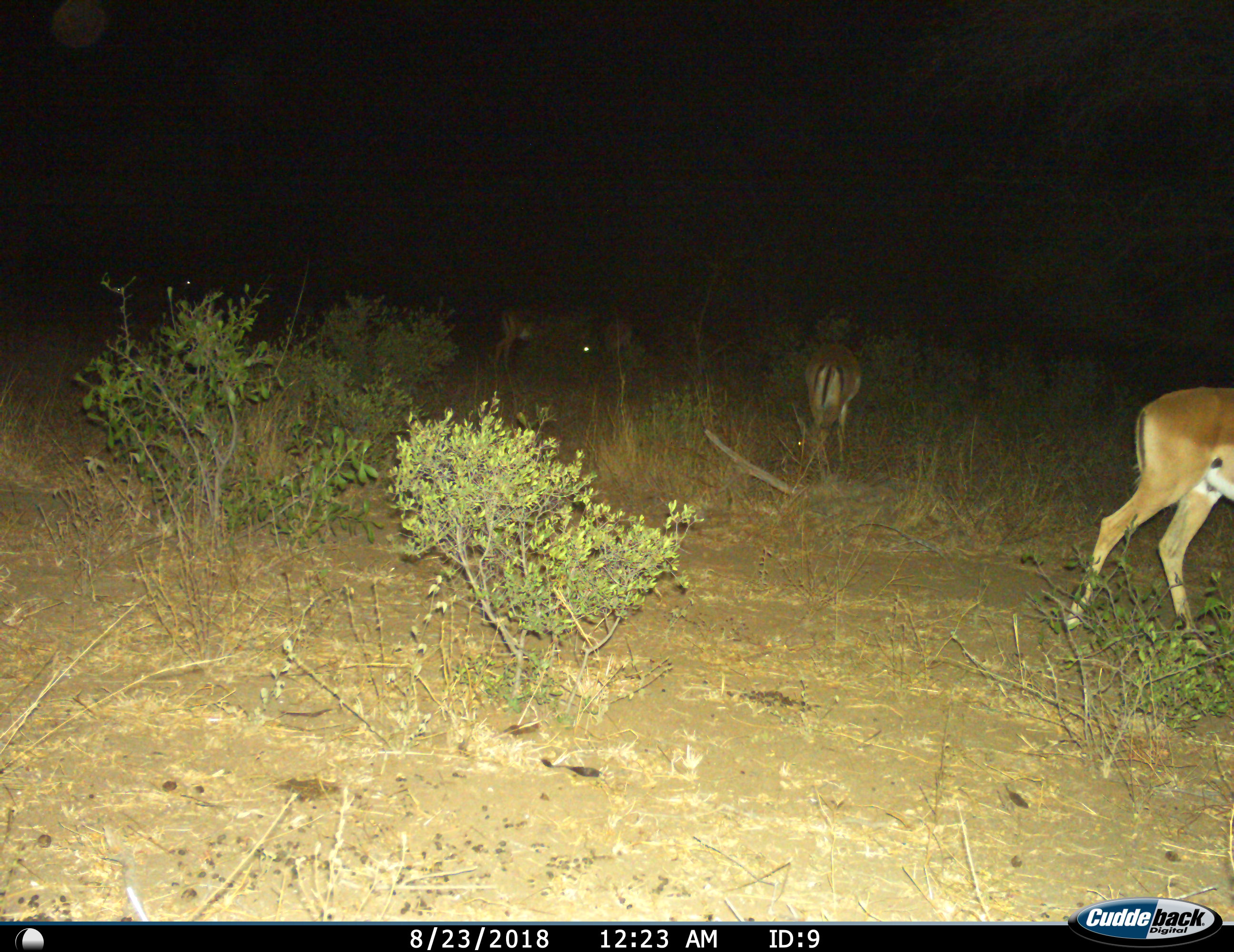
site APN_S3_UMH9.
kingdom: Animalia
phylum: Chordata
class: Mammalia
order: Artiodactyla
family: Bovidae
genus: Aepyceros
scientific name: Aepyceros melampus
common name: impala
Impala (Aepyceros melampus), count 4. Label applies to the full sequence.